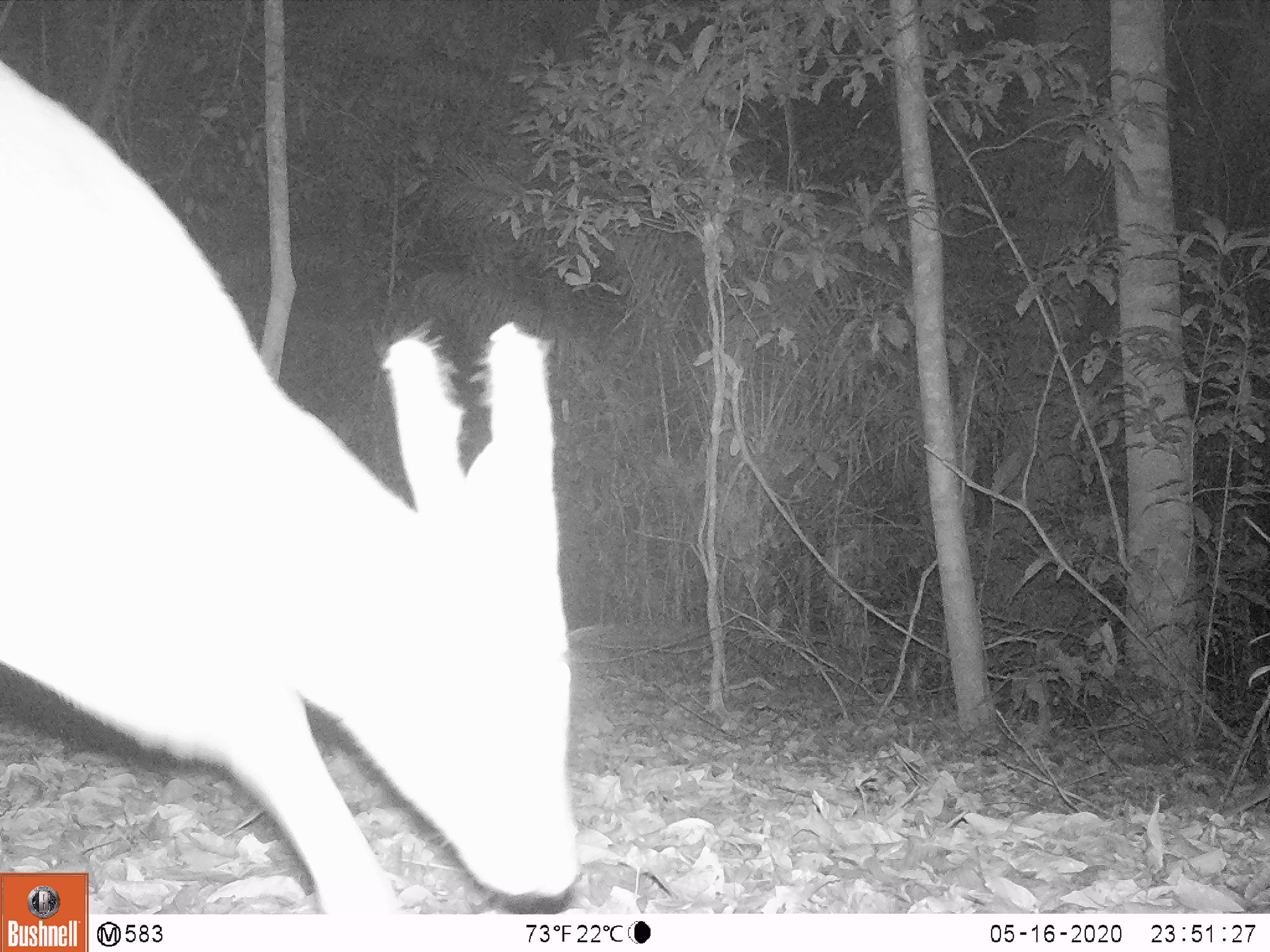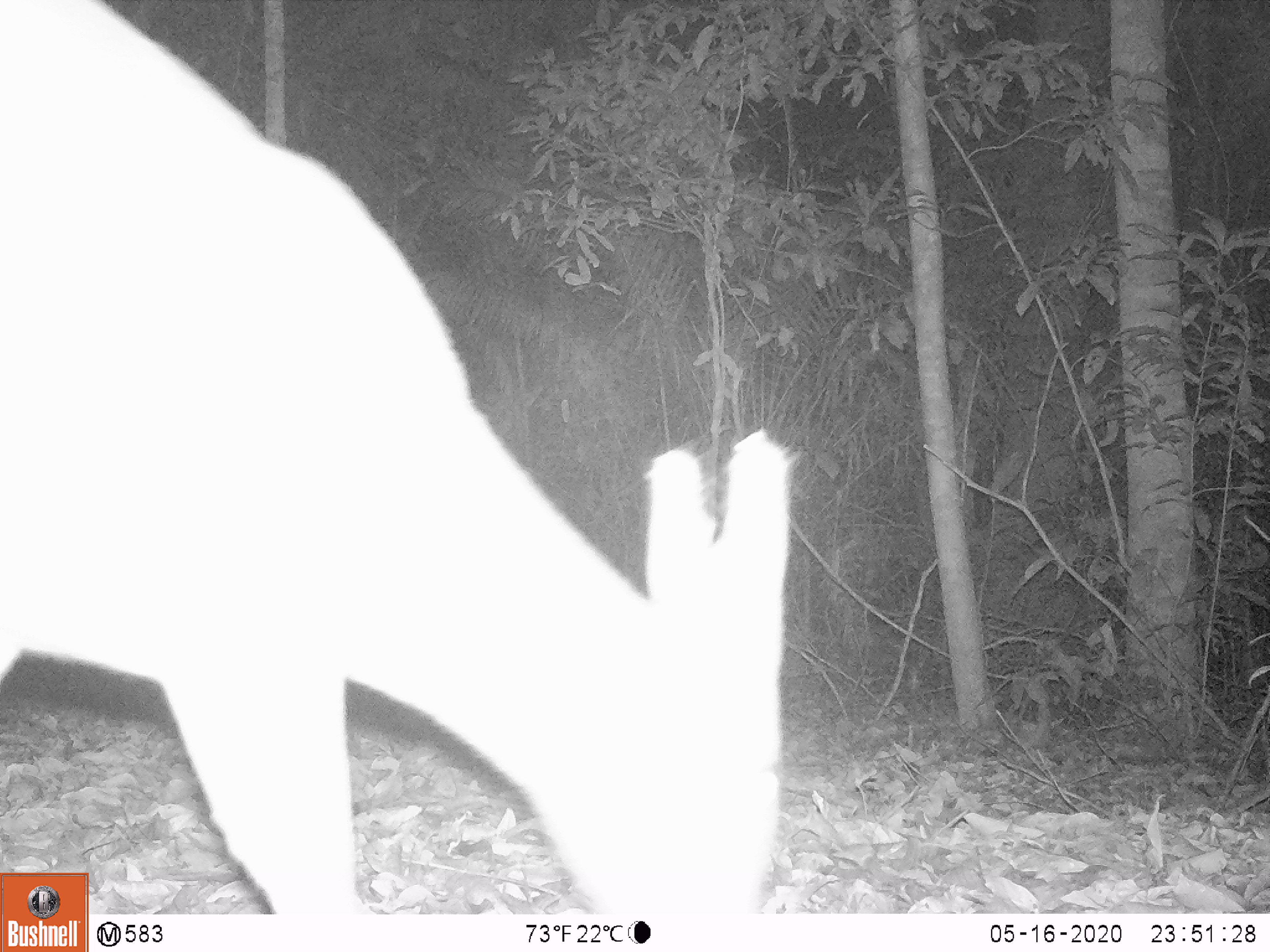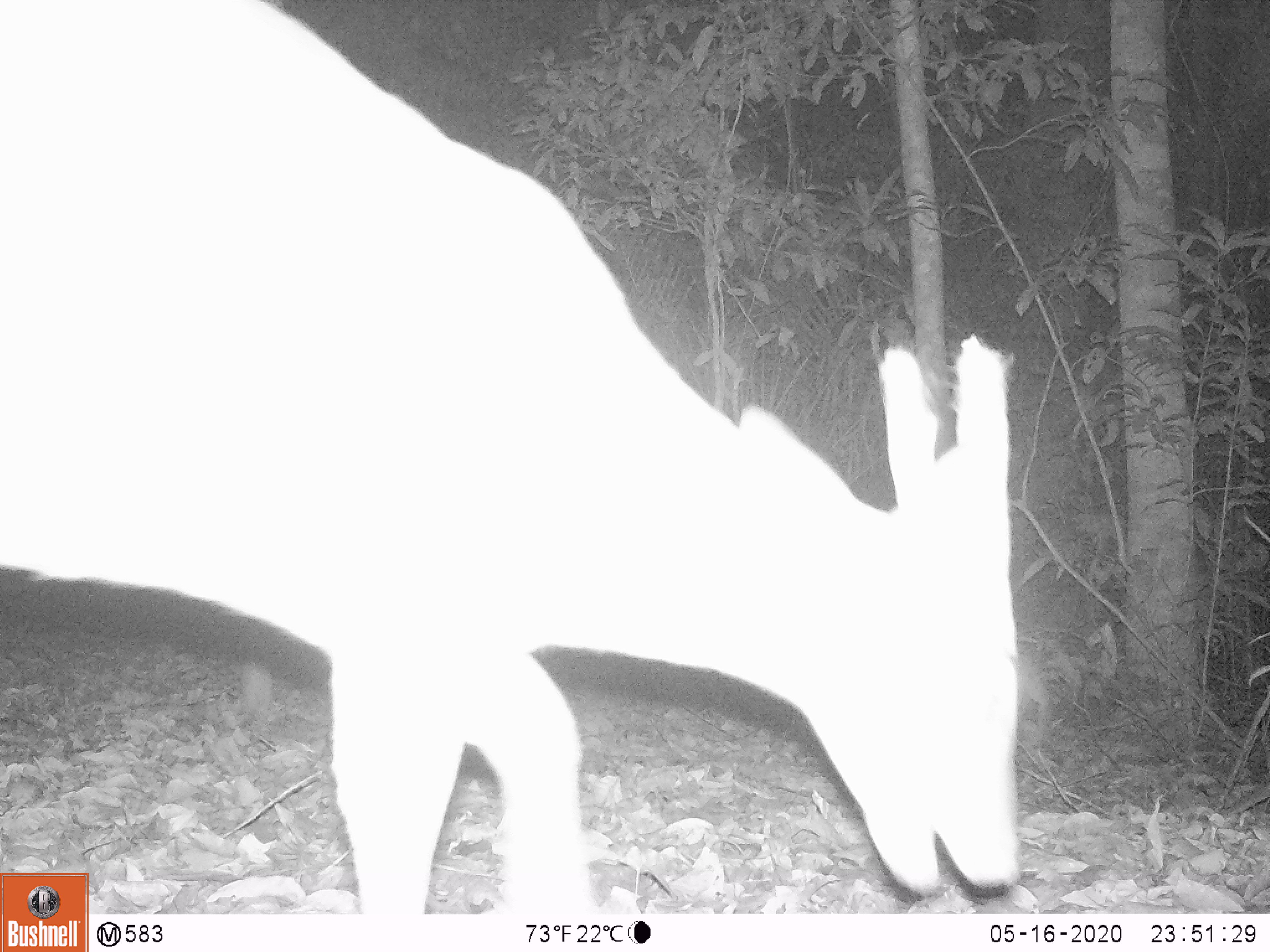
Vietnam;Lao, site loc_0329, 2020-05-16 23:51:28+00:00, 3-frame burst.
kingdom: Animalia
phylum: Chordata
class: Mammalia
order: Artiodactyla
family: Cervidae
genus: Muntiacus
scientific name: Muntiacus vuquangensis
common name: large-antlered muntjac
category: large antlered muntjac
Large antlered muntjac (large-antlered muntjac) (Muntiacus vuquangensis). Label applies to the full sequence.